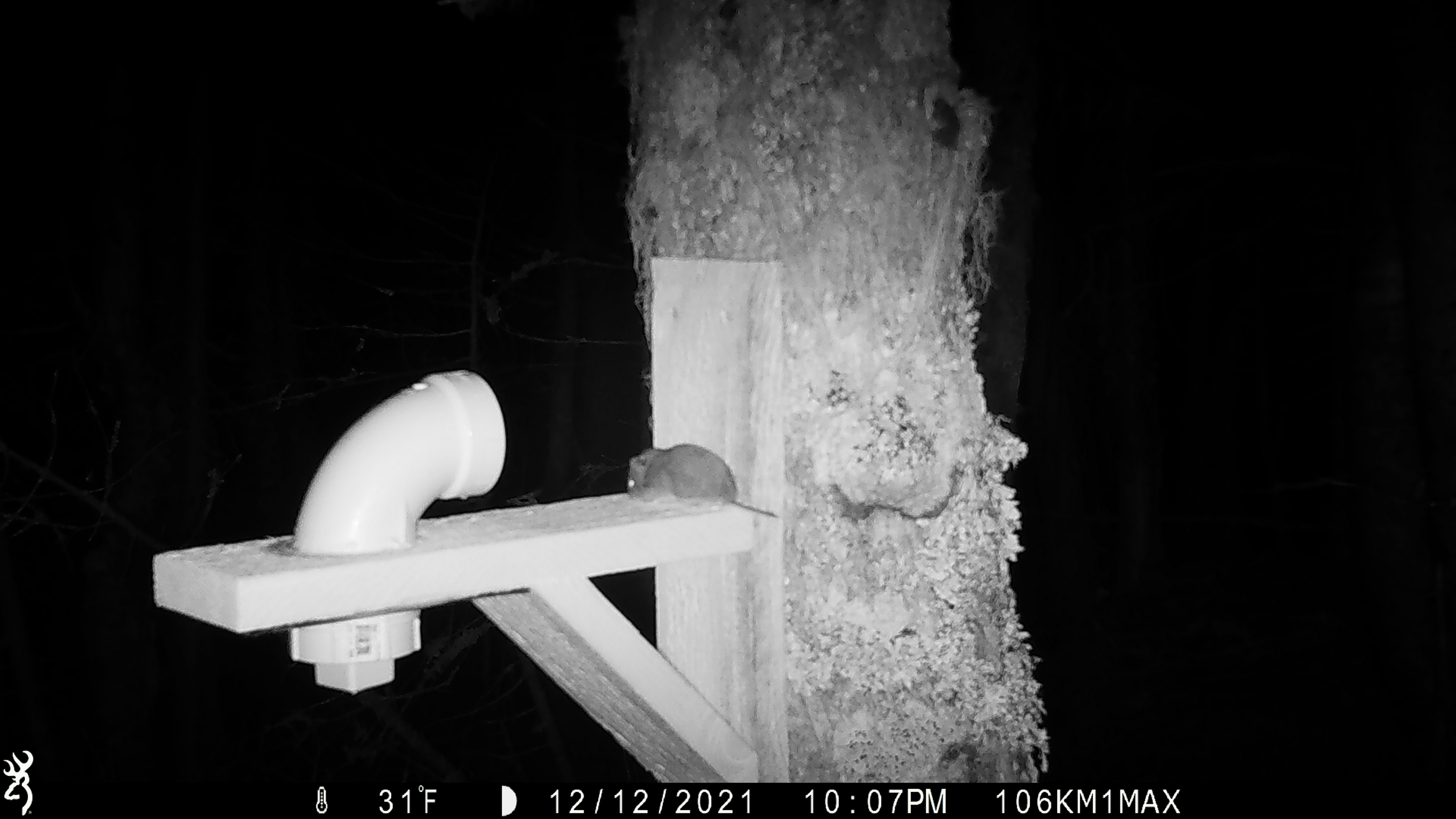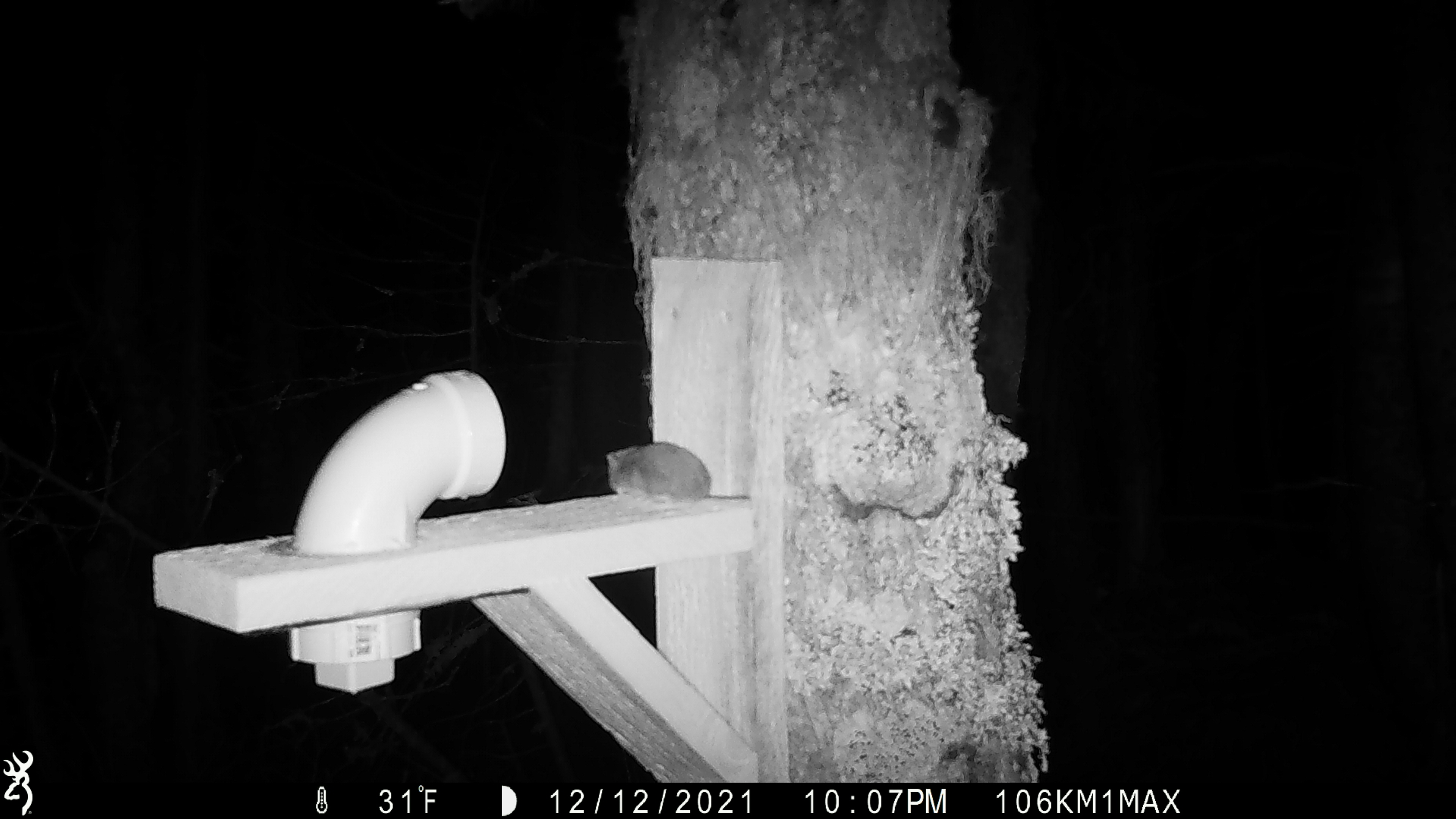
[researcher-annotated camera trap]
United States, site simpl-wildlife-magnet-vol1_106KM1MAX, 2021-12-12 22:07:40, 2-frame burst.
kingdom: Animalia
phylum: Chordata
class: Mammalia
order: Rodentia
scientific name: Rodentia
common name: mouse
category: mouse sp.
Mouse sp. (mouse) (Rodentia).